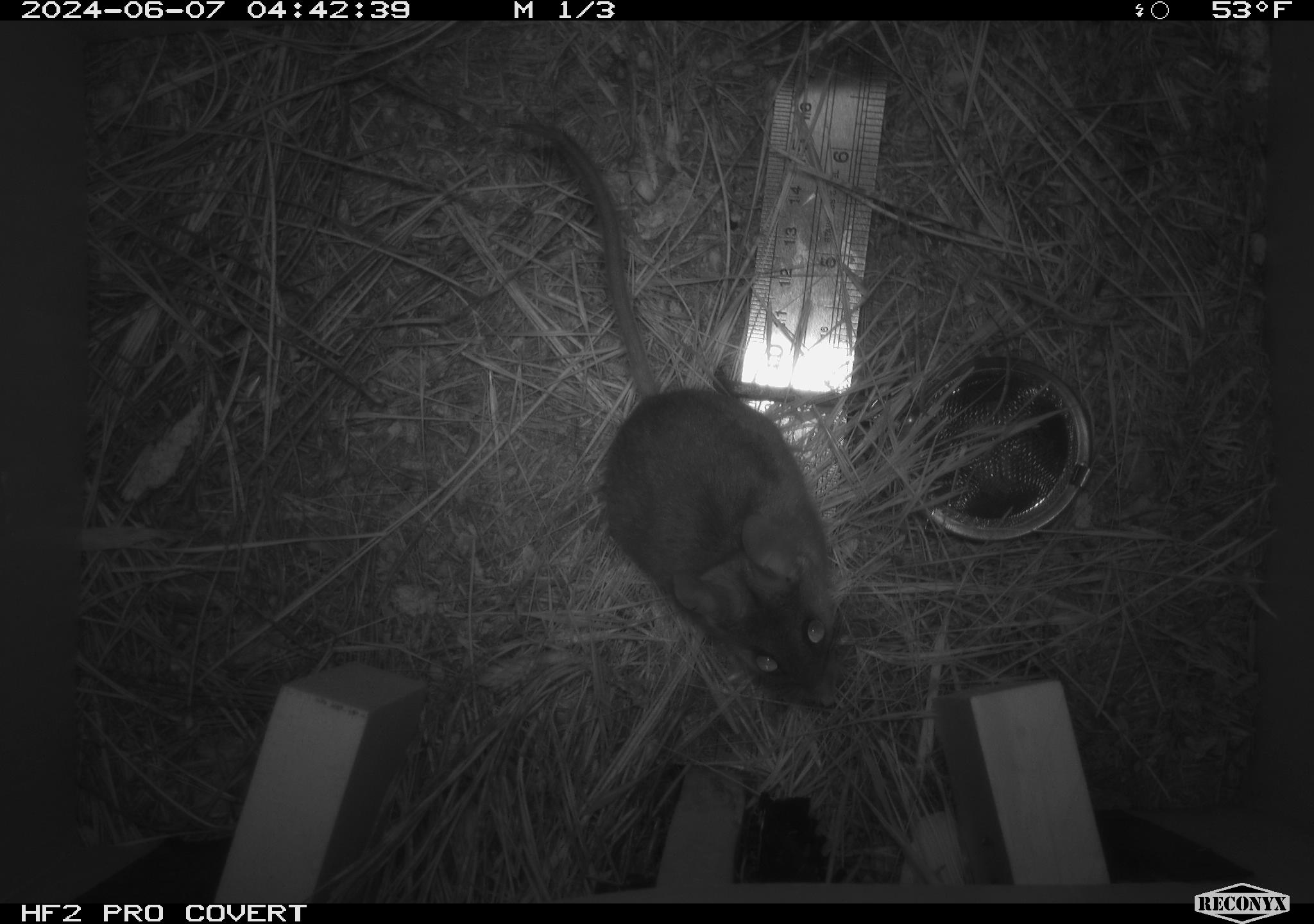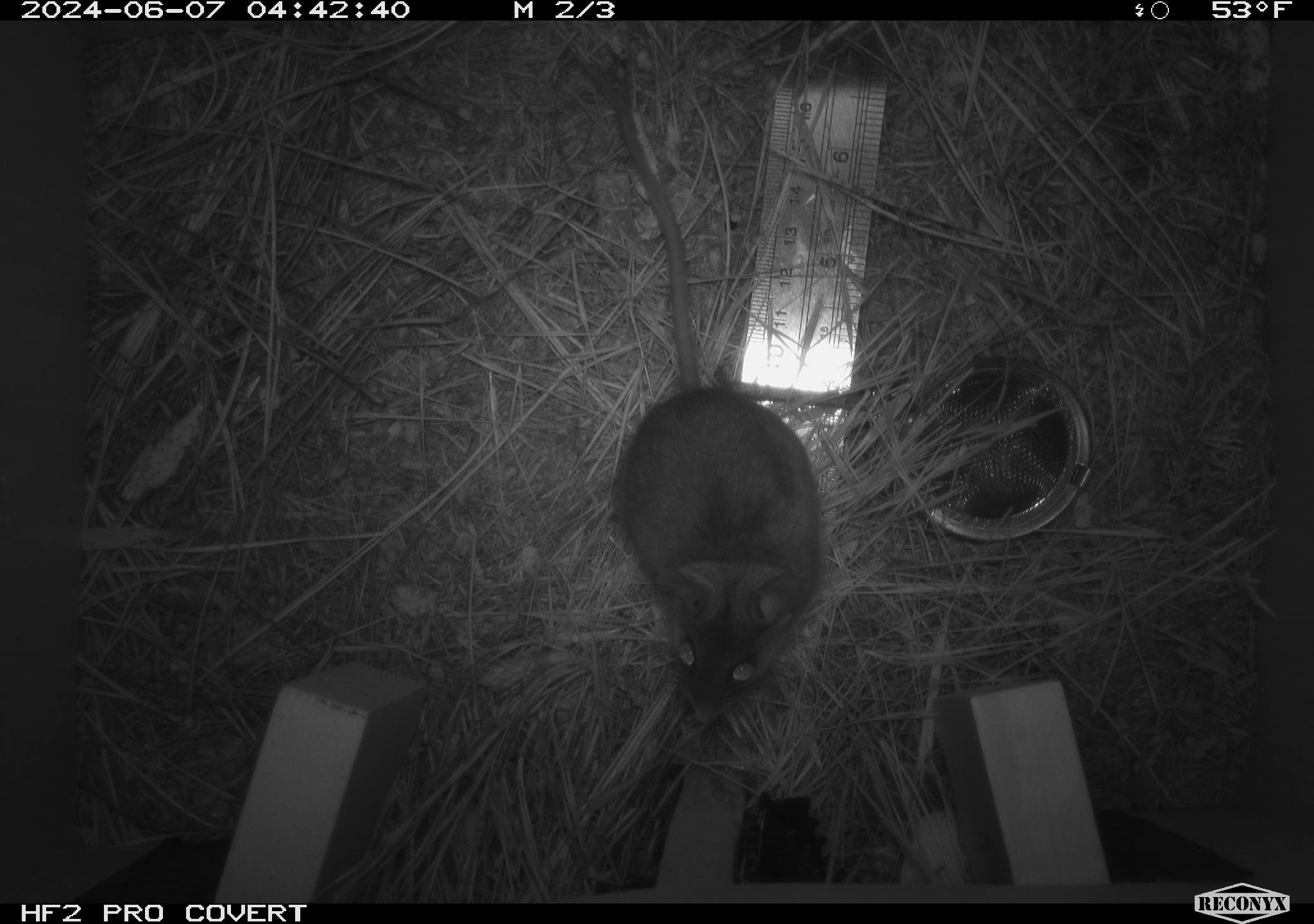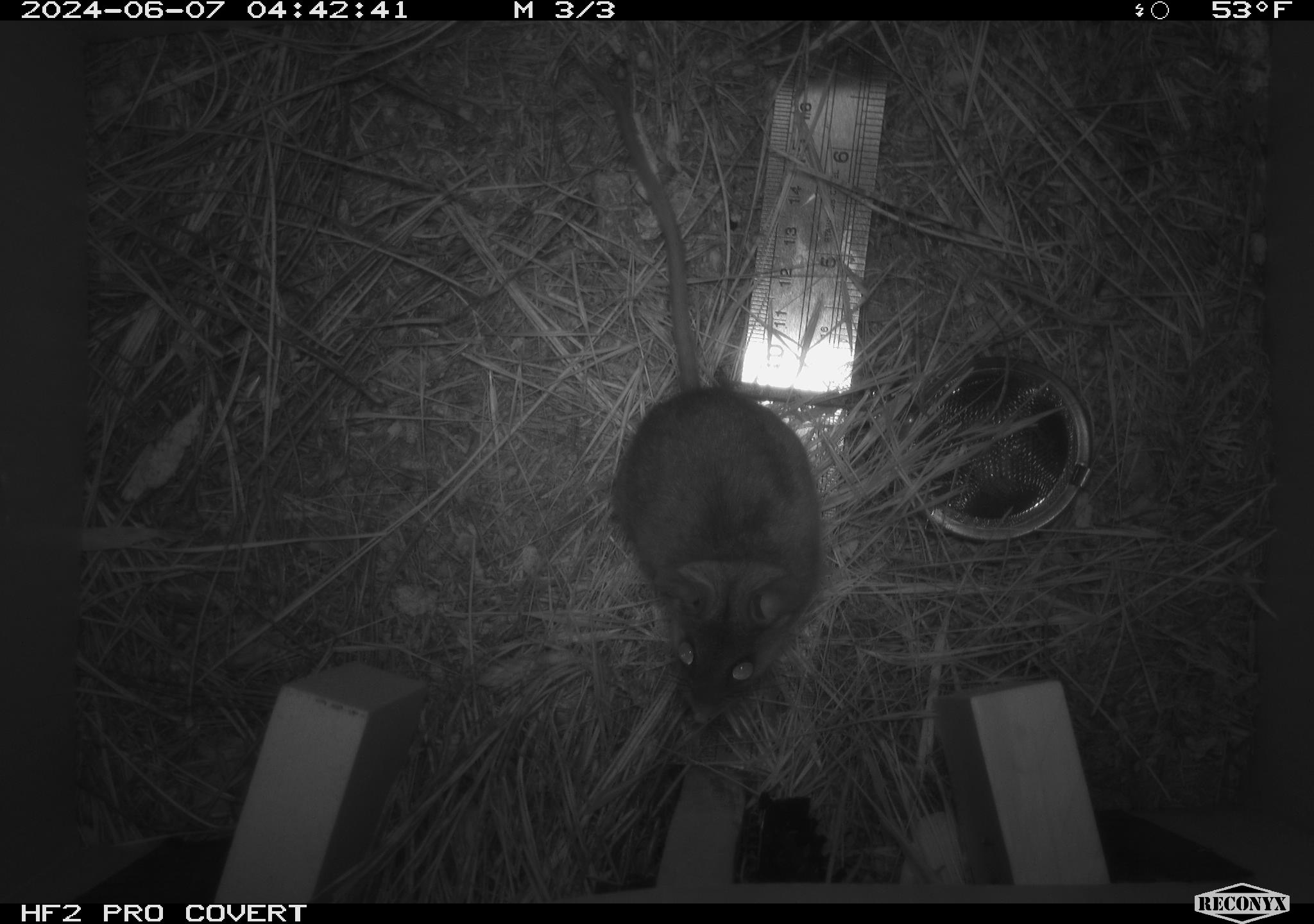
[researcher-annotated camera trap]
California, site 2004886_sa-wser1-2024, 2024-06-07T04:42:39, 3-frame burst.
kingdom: Animalia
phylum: Chordata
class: Mammalia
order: Rodentia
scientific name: Rodentia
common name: mouse species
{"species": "mouse species (Rodentia)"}